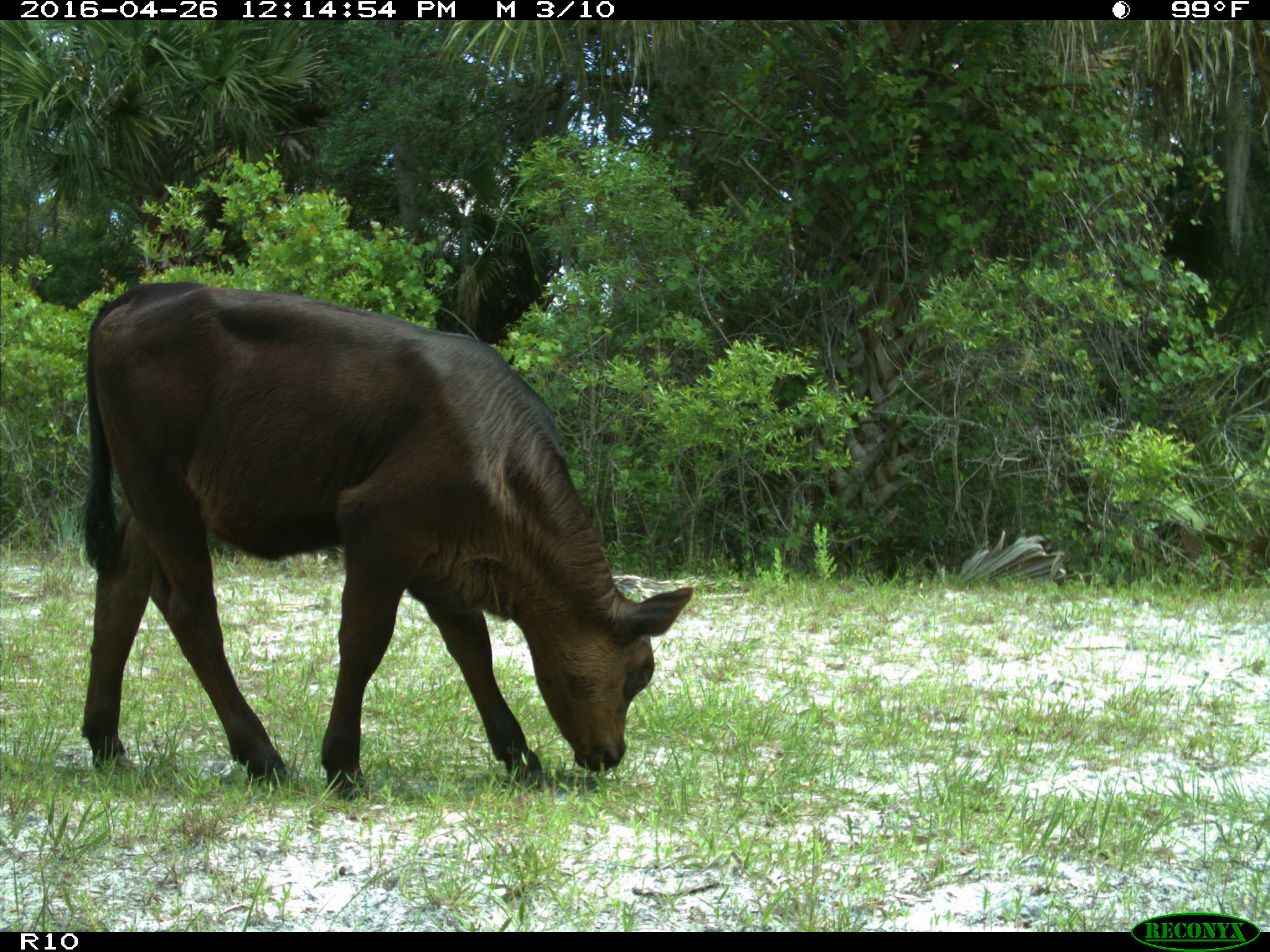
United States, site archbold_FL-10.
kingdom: Animalia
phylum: Chordata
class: Mammalia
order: Artiodactyla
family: Bovidae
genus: Bos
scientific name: Bos taurus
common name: domestic cow